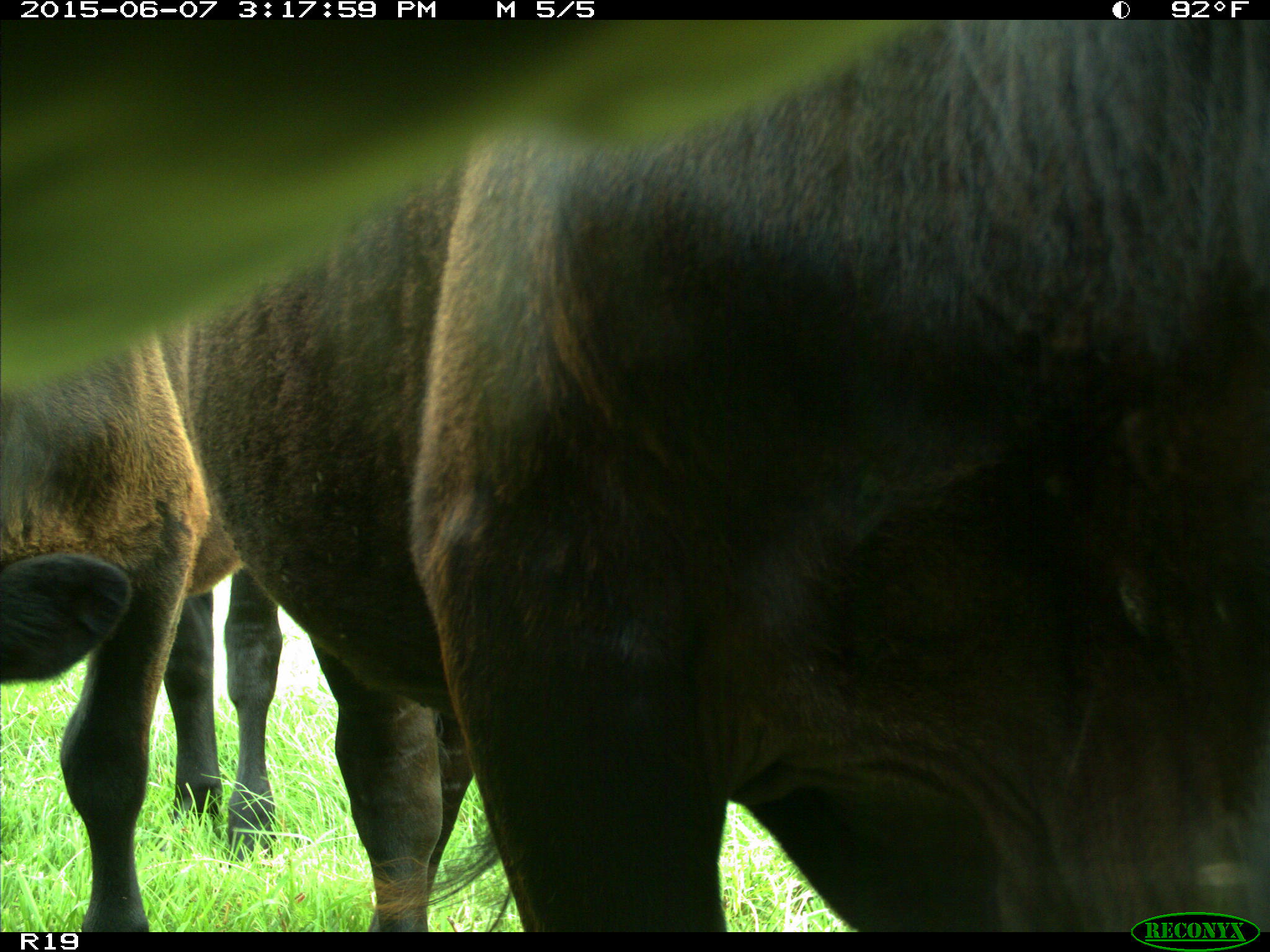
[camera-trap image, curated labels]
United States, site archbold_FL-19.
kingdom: Animalia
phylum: Chordata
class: Mammalia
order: Artiodactyla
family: Bovidae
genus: Bos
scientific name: Bos taurus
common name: domestic cow